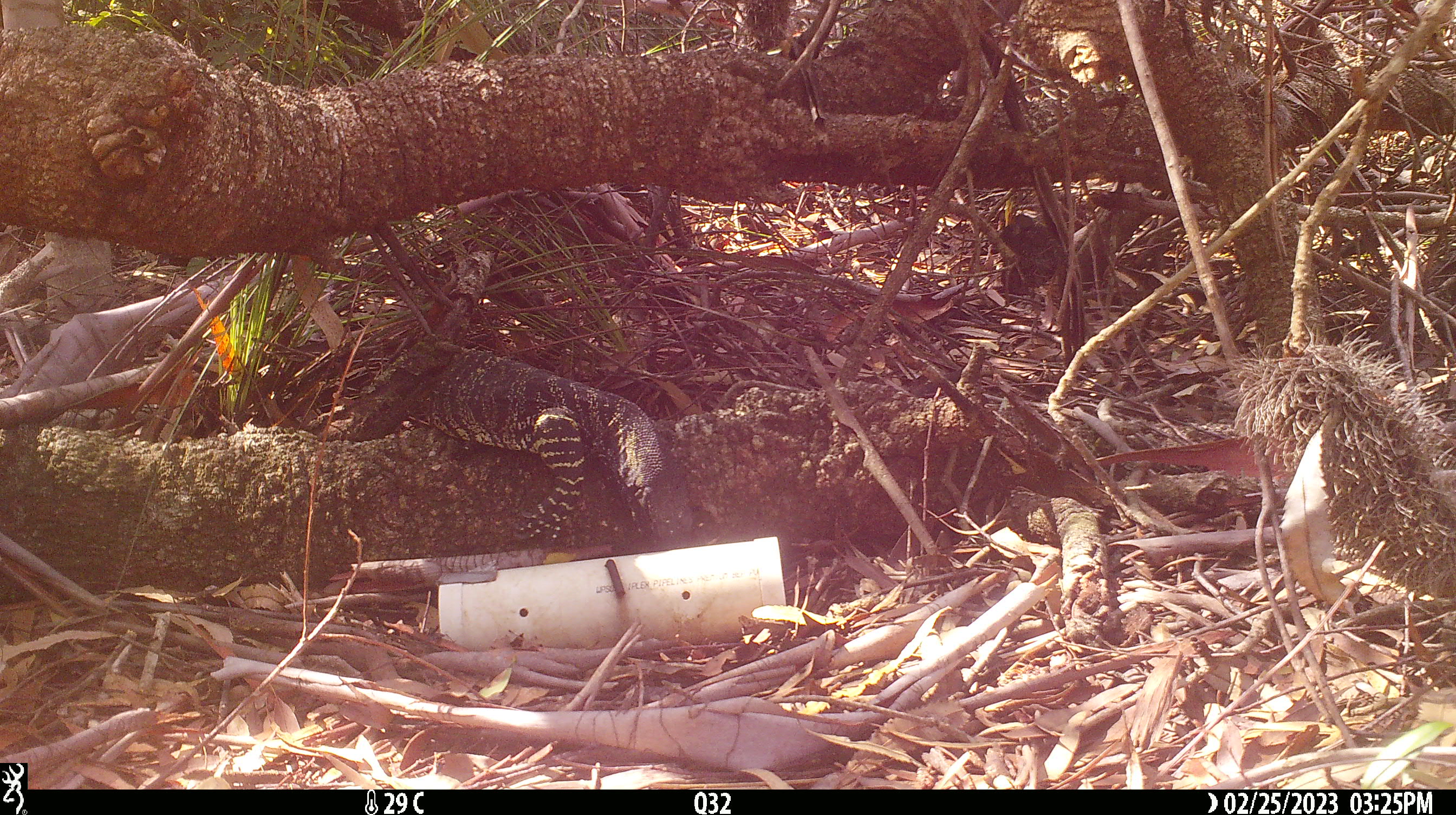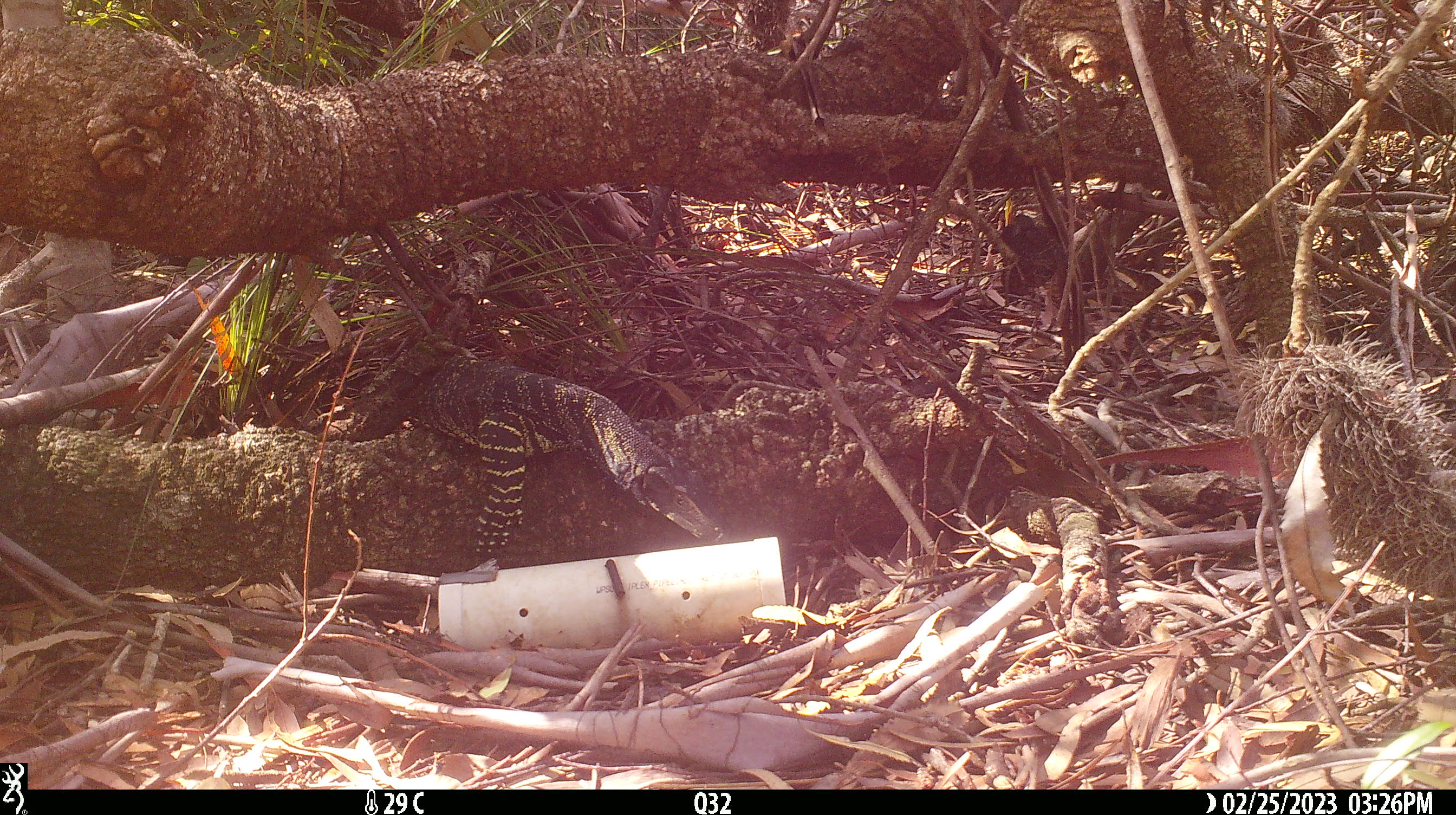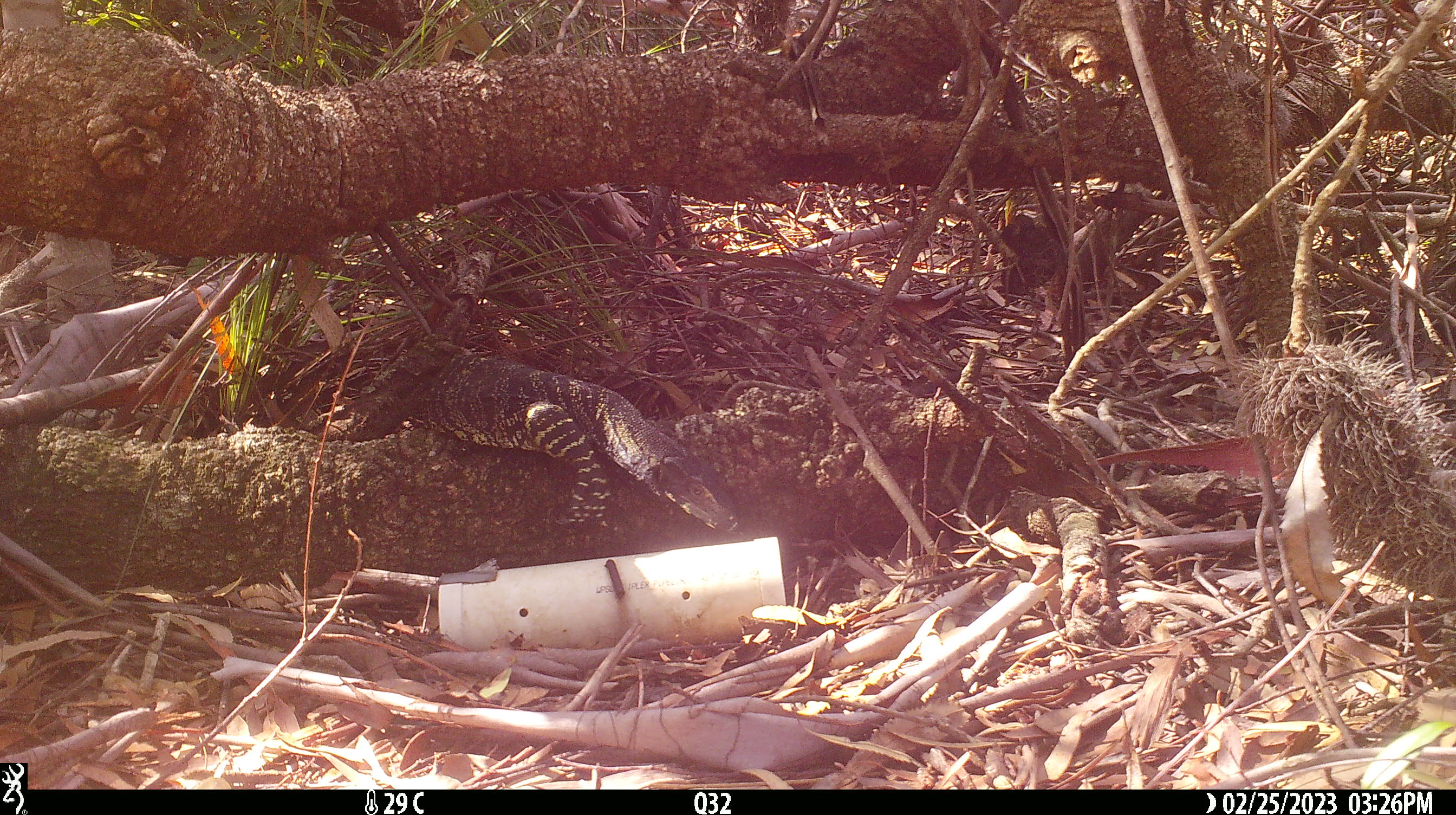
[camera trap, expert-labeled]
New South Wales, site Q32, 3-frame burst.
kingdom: Animalia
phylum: Chordata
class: Reptilia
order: Squamata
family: Varanidae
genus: Varanus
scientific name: Varanus varius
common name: lace monitor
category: goanna